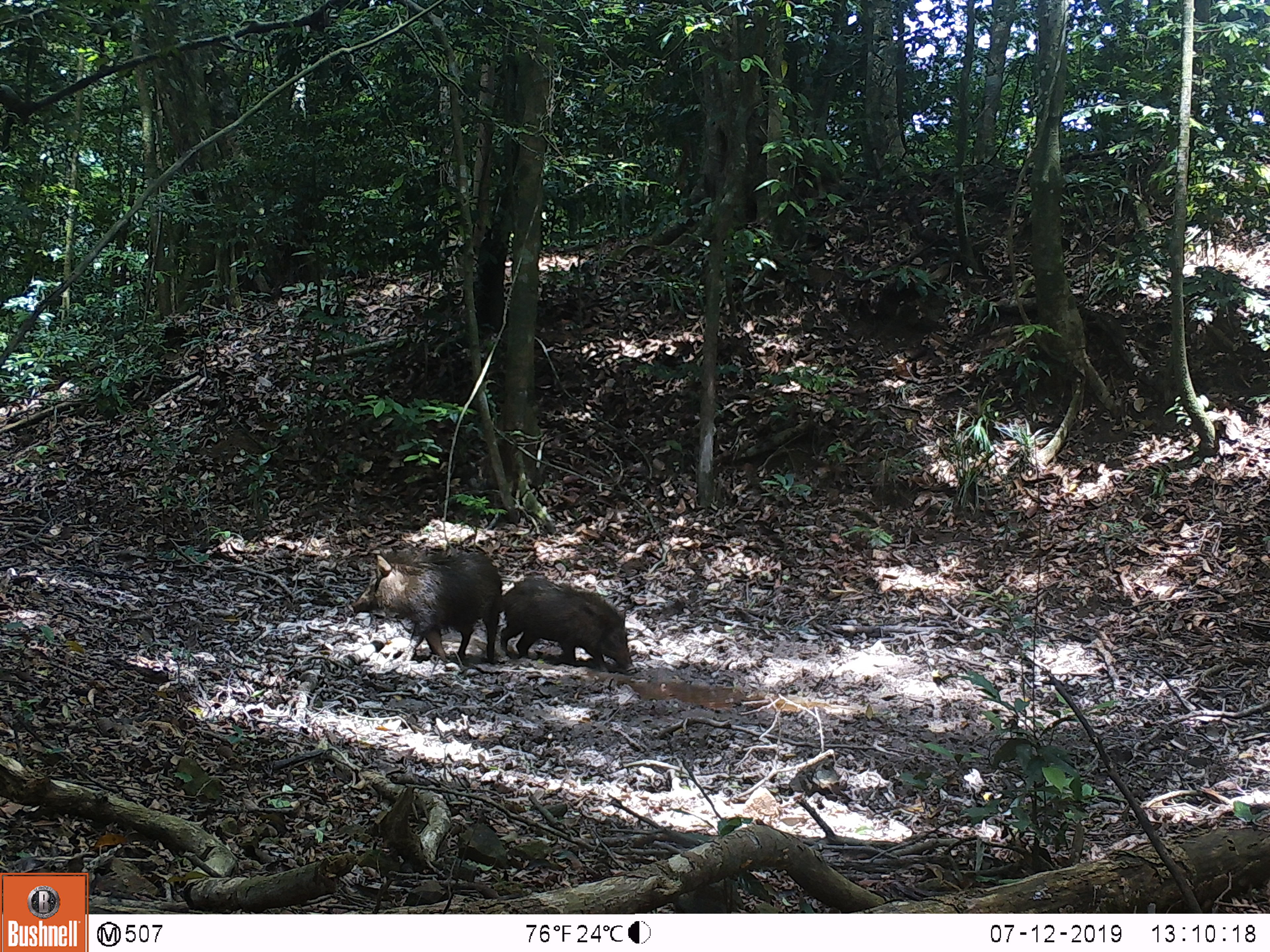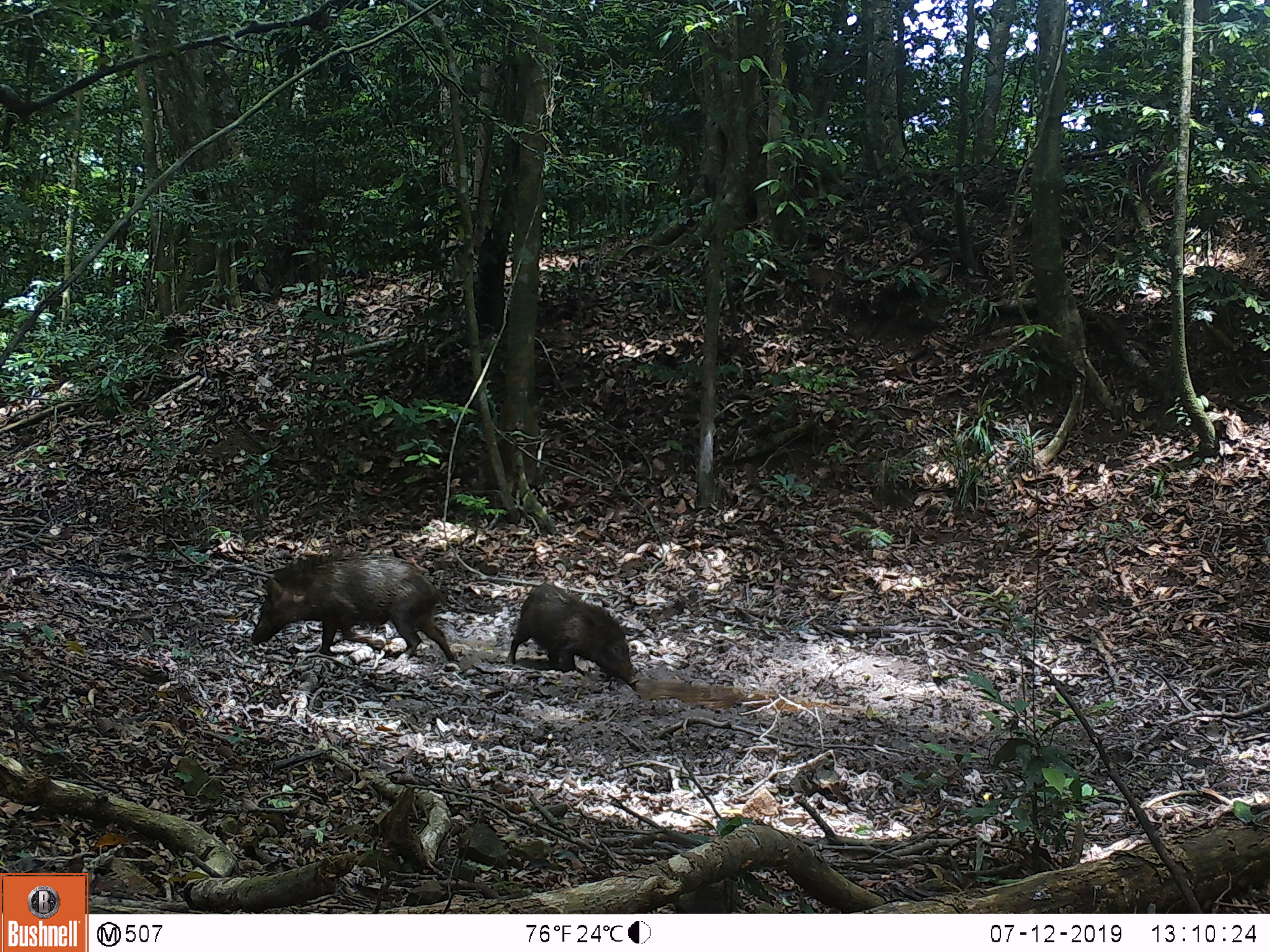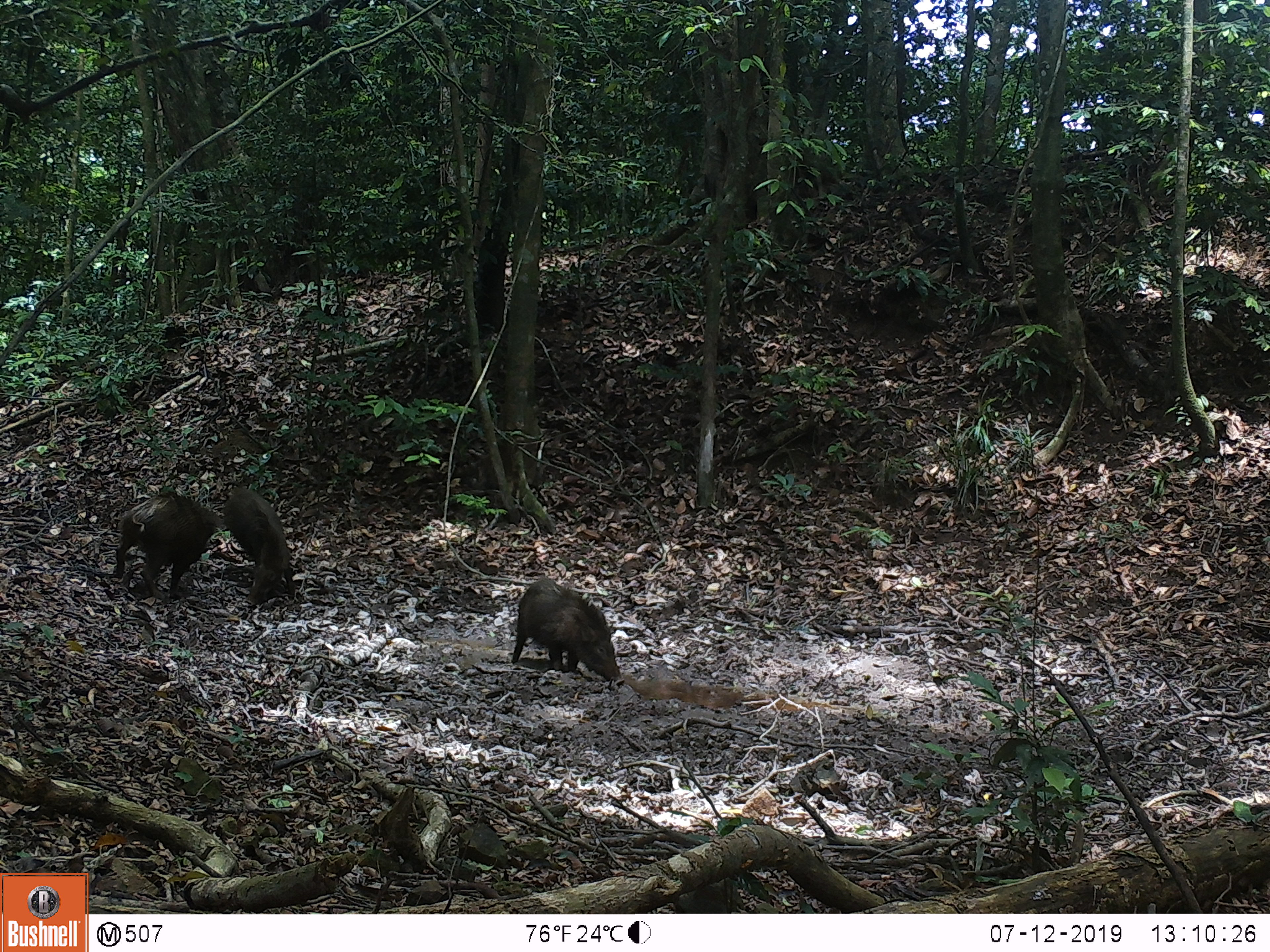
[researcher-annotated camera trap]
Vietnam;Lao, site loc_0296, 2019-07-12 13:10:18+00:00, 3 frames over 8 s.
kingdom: Animalia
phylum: Chordata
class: Mammalia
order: Artiodactyla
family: Suidae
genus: Sus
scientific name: Sus scrofa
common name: eurasian wild pig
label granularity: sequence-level